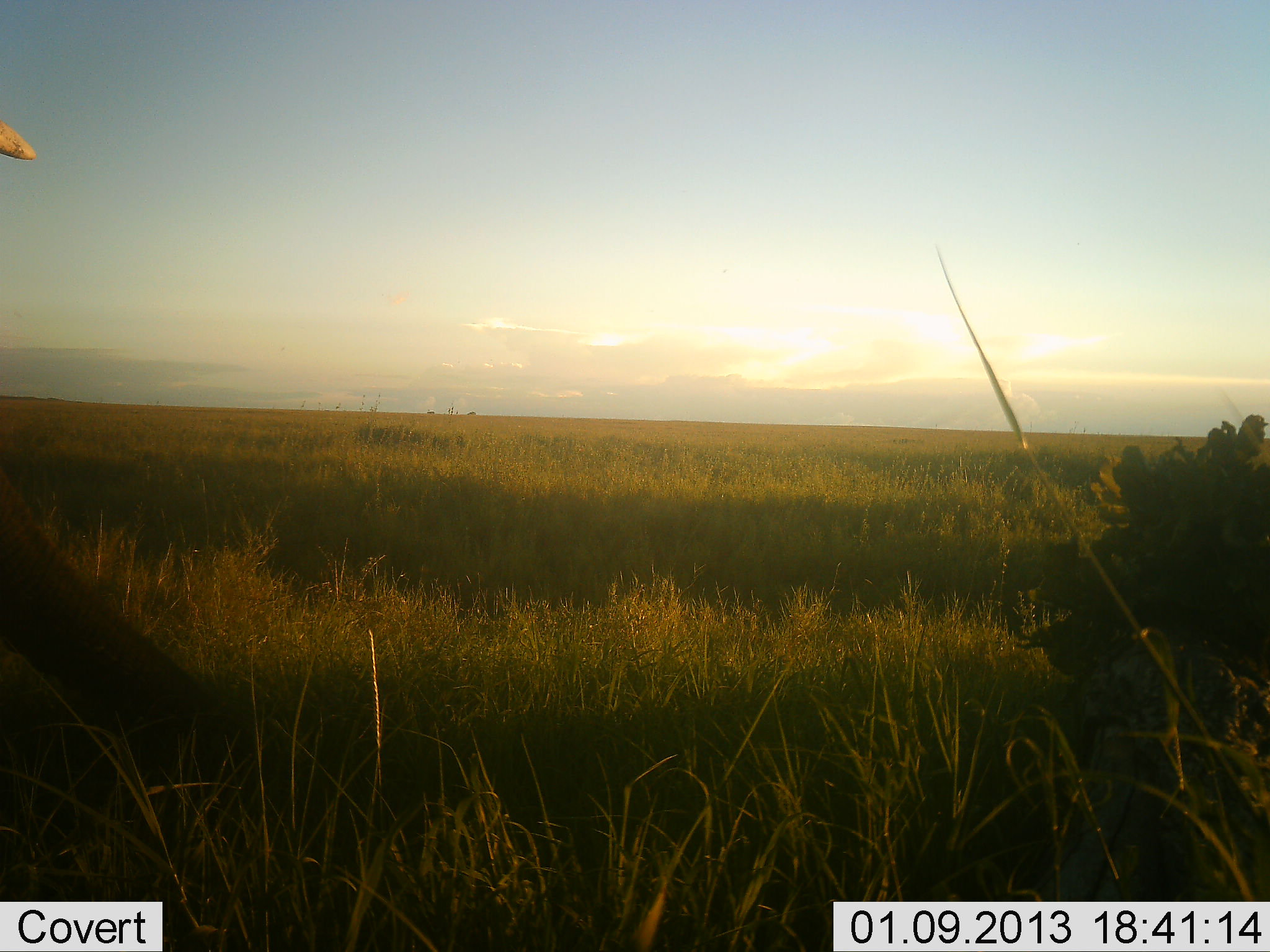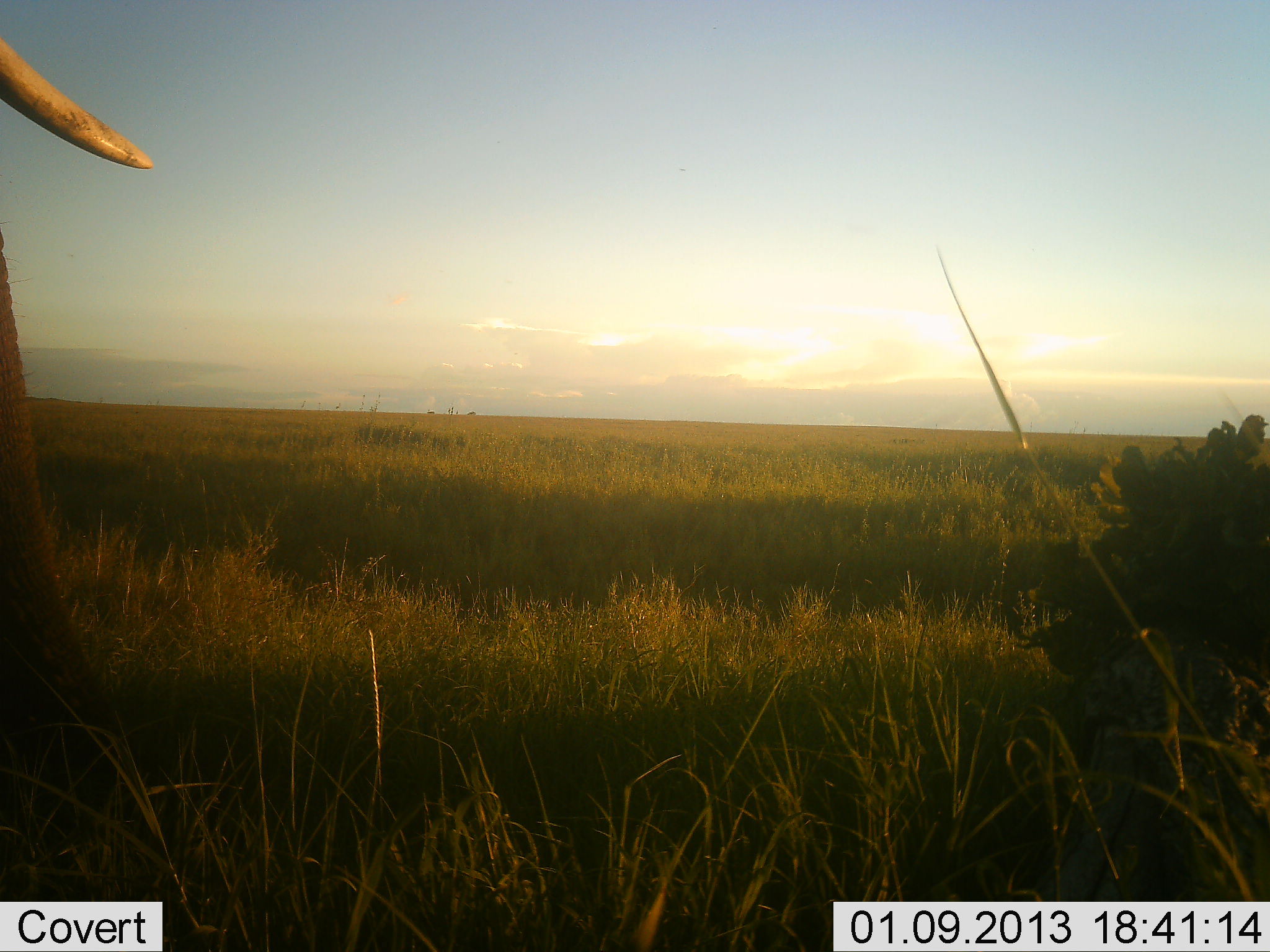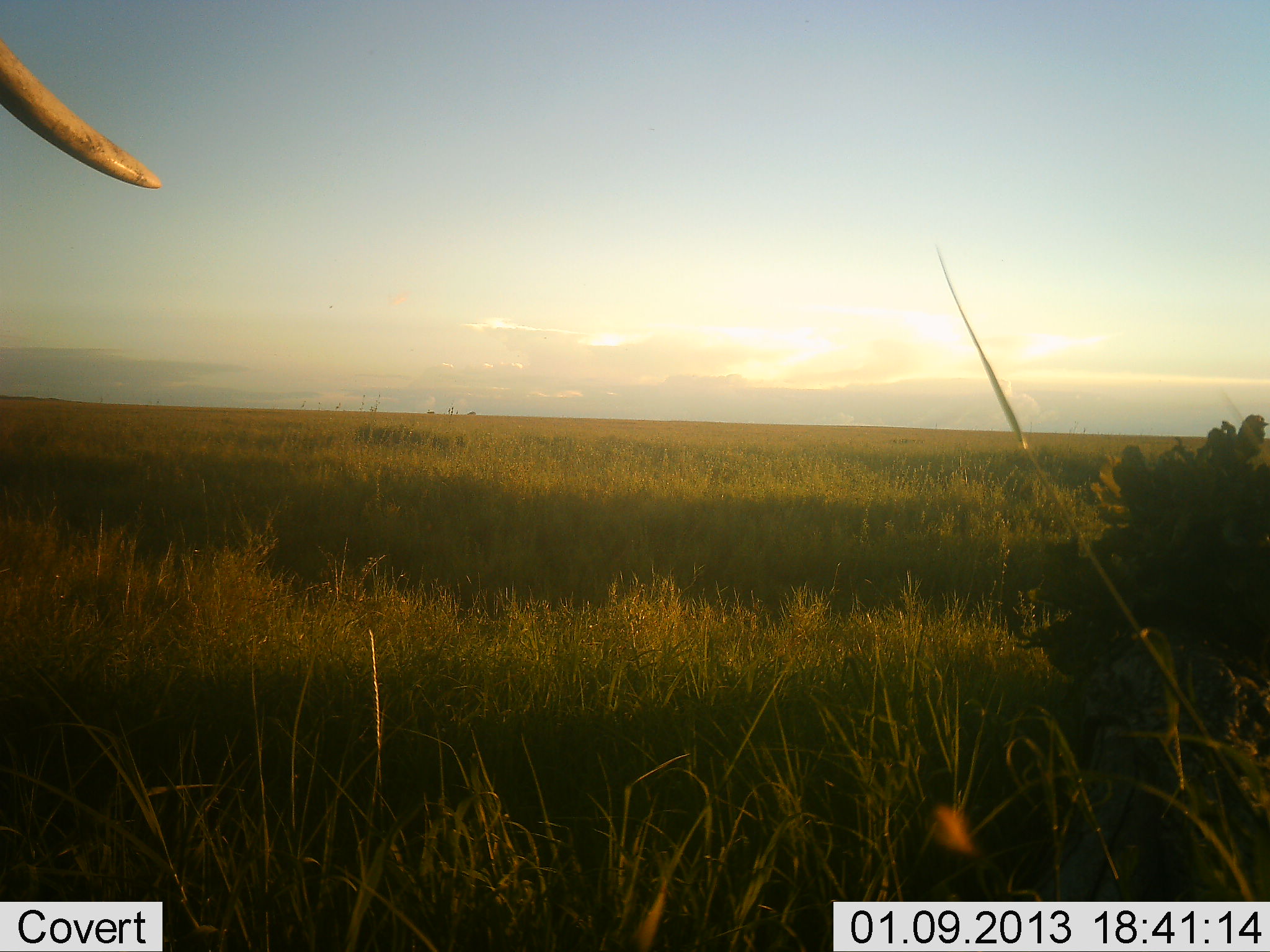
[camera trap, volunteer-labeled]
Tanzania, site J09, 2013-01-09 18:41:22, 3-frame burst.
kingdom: Animalia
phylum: Chordata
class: Mammalia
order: Proboscidea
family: Elephantidae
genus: Loxodonta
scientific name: Loxodonta africana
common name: african bush elephant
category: elephant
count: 1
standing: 75%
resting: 4%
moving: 21%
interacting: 0%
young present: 0%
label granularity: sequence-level